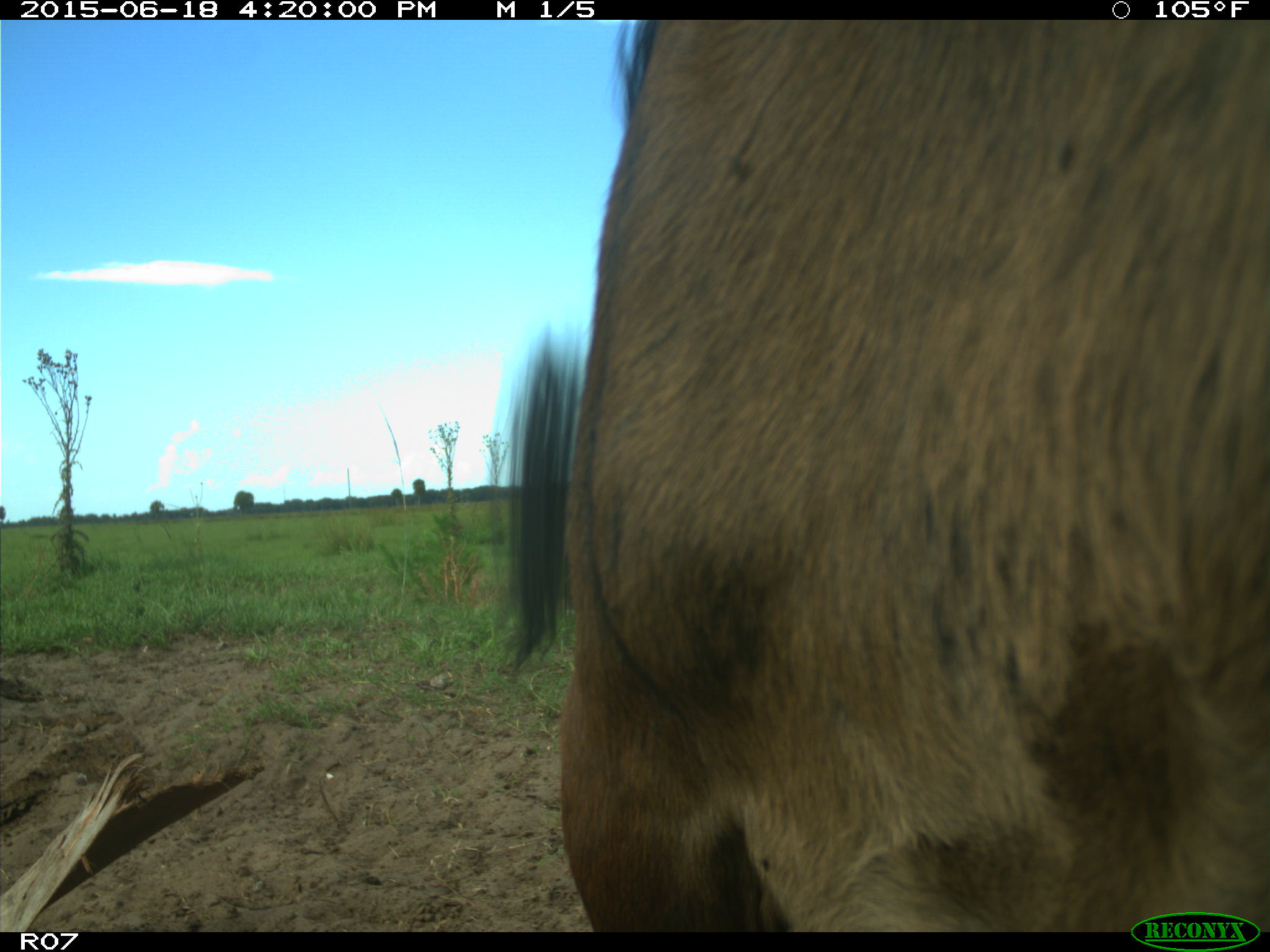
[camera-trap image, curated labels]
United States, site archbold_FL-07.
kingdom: Animalia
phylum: Chordata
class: Mammalia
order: Artiodactyla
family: Bovidae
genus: Bos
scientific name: Bos taurus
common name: domestic cow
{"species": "Bos taurus (domestic cow)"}